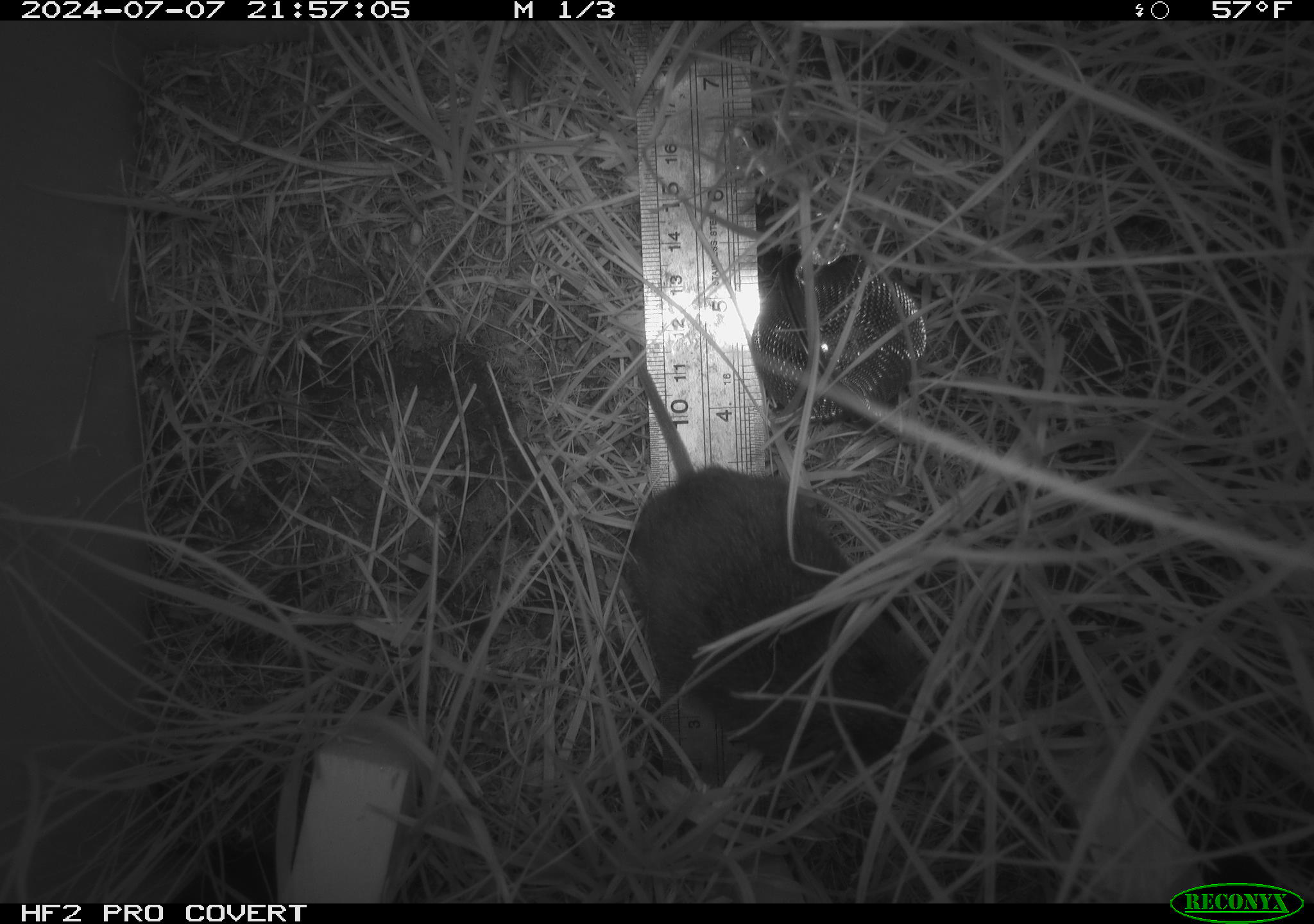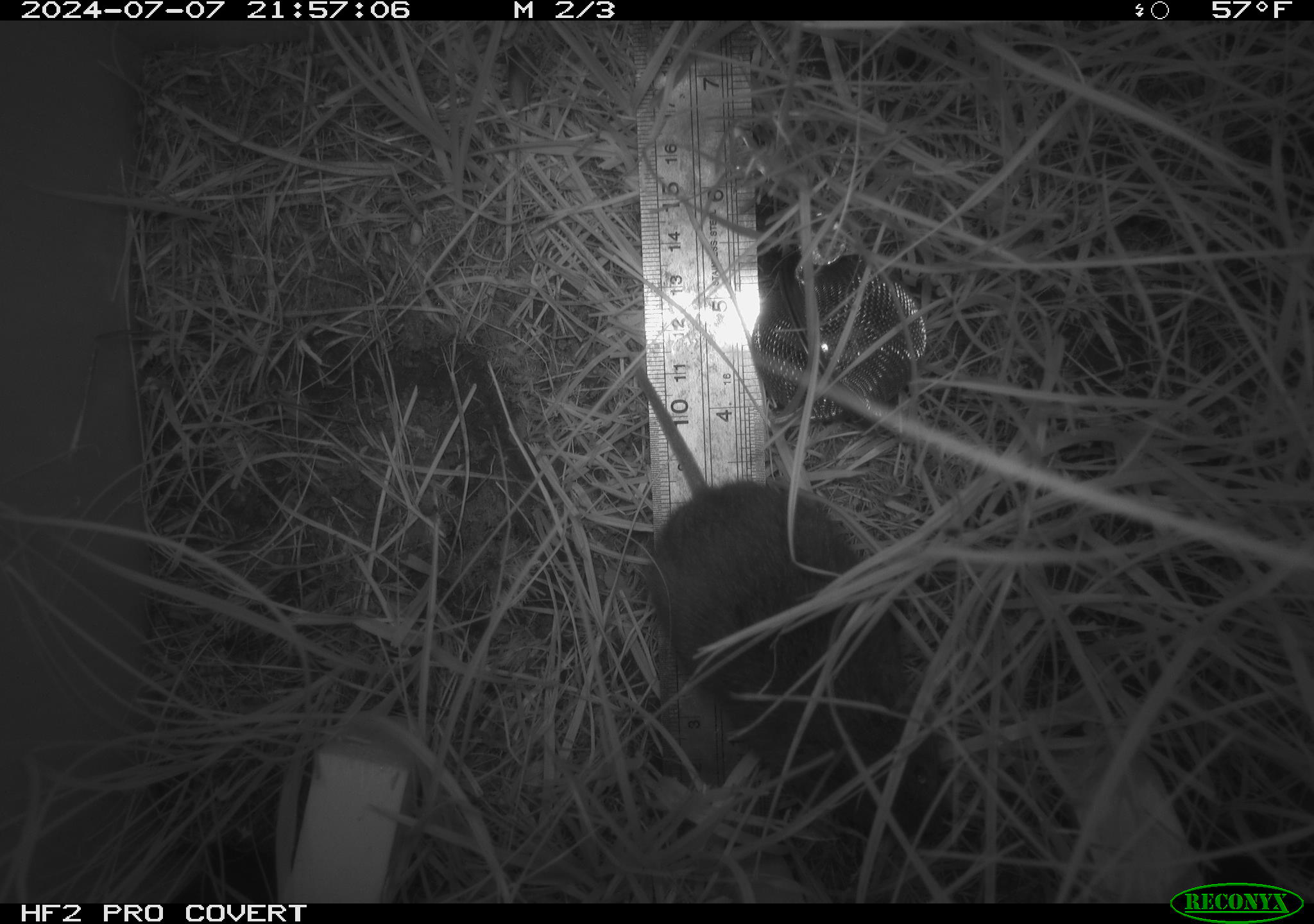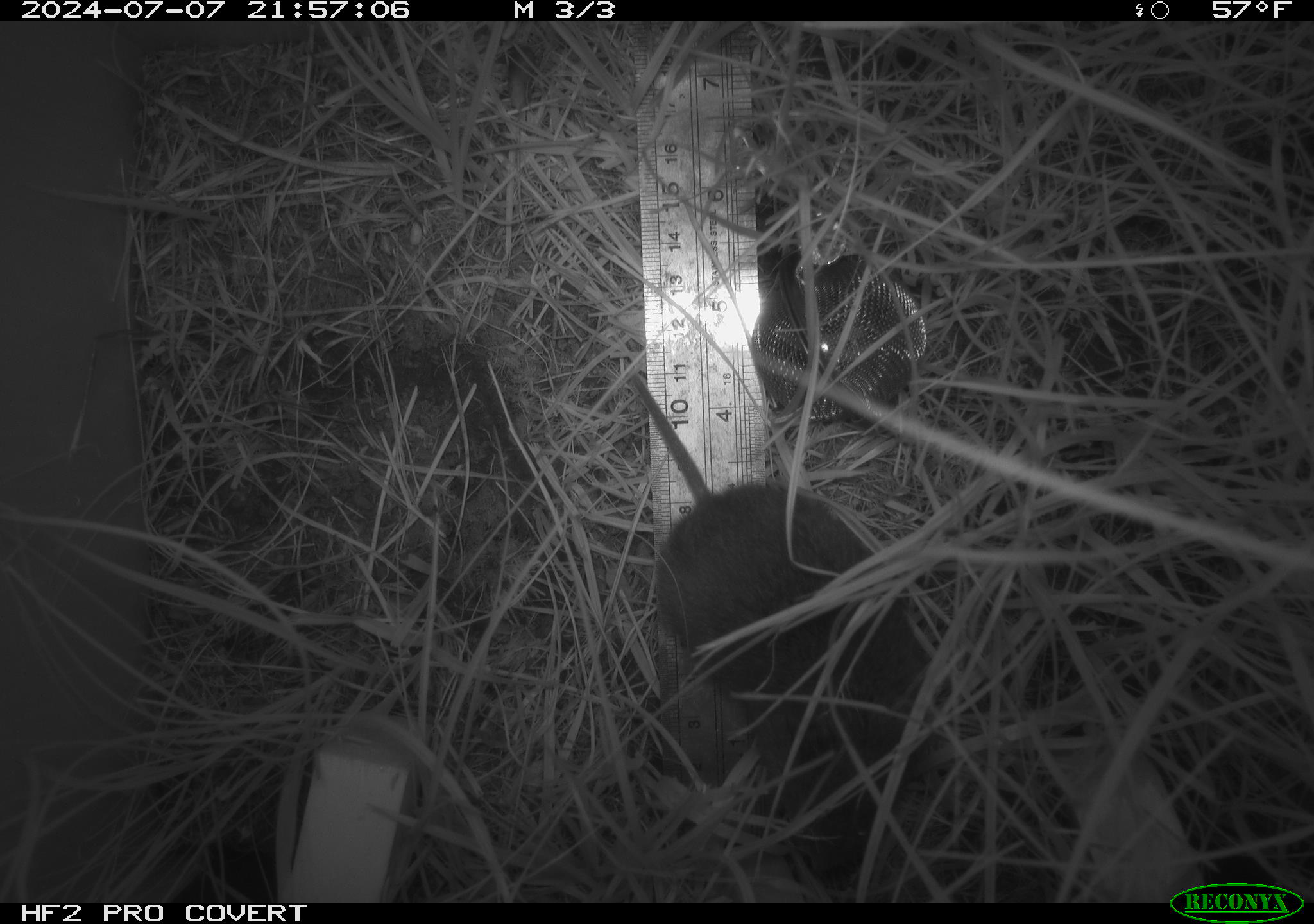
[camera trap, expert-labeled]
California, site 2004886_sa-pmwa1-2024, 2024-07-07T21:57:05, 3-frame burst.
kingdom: Animalia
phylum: Chordata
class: Mammalia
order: Rodentia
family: Cricetidae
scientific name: Arvicolinae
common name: voles, lemmings, and muskrats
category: arvicolinae subfamily